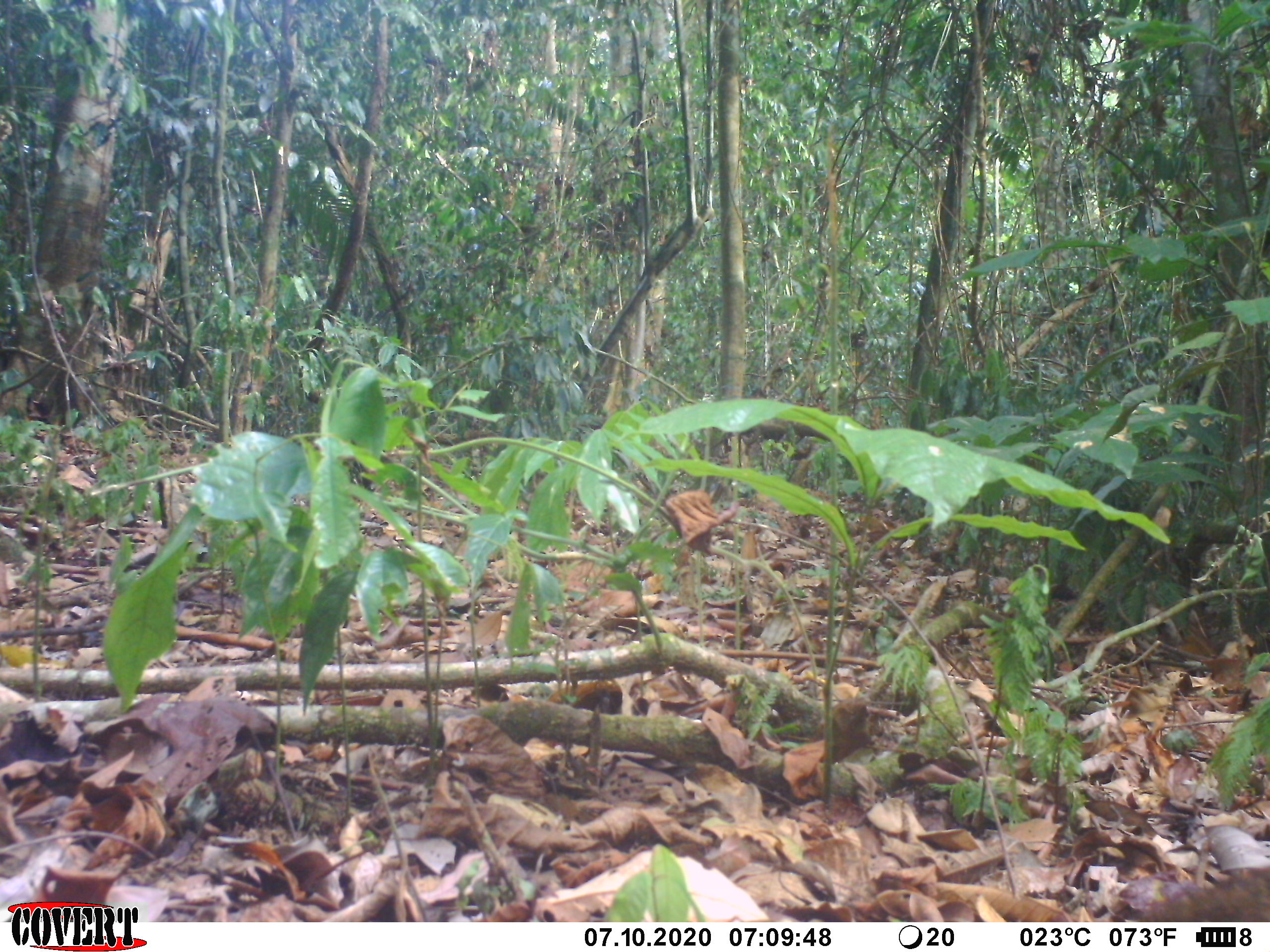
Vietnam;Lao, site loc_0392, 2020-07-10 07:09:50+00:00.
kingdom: Animalia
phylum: Chordata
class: Aves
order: Galliformes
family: Phasianidae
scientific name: Phasianidae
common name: partridge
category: unidentified partridge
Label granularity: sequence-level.